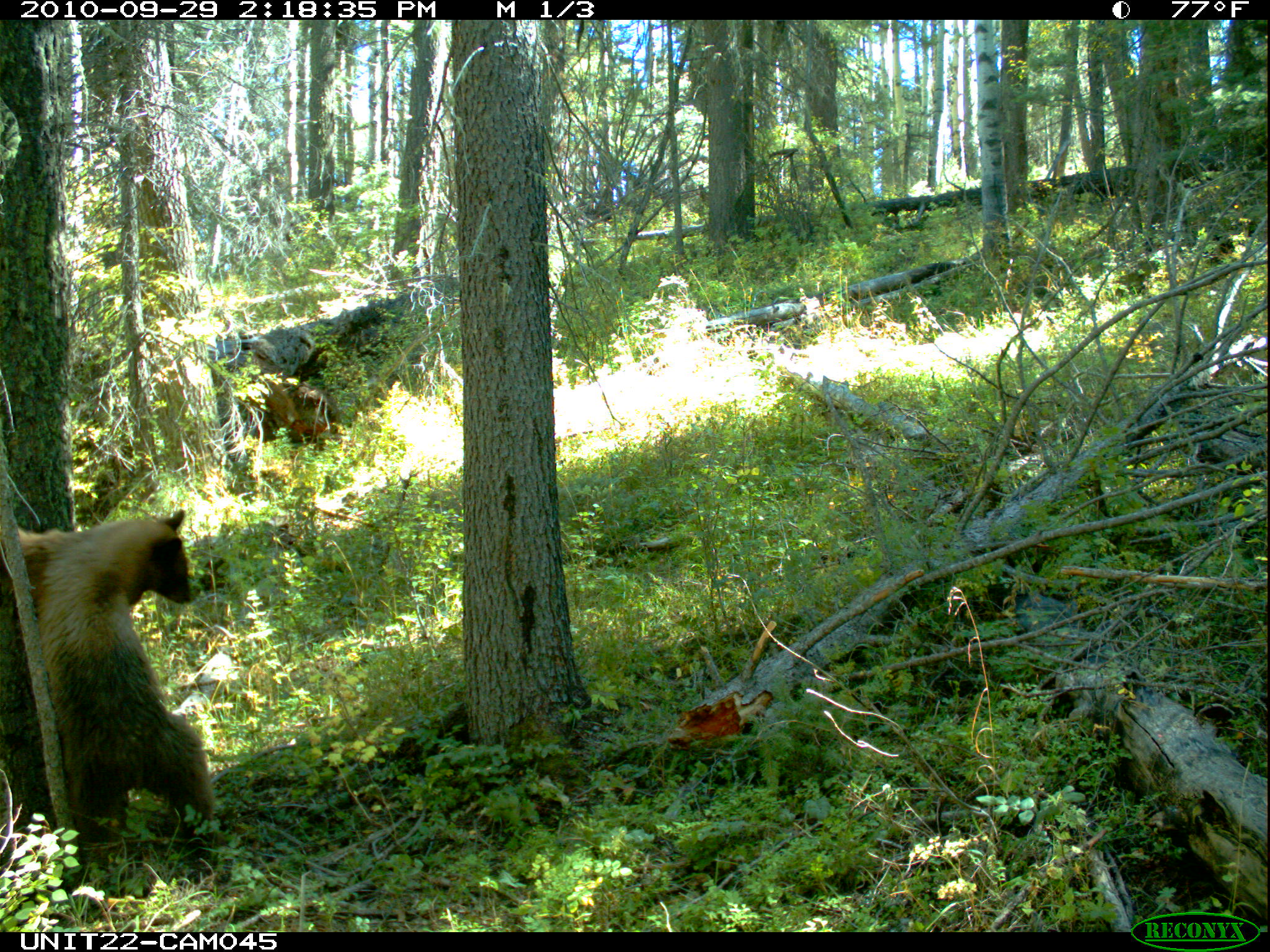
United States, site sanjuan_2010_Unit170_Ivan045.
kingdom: Animalia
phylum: Chordata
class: Mammalia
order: Carnivora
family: Ursidae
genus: Ursus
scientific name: Ursus americanus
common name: american black bear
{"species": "Ursus americanus (american black bear)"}